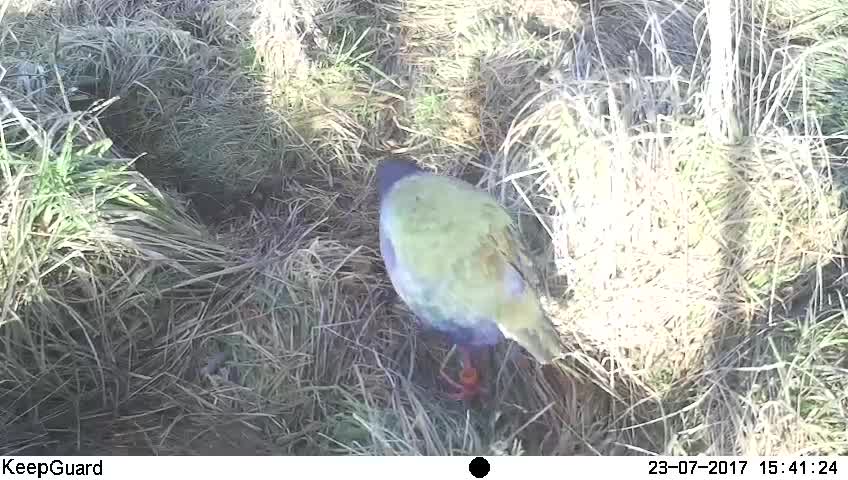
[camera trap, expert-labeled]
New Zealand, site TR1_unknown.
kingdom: Animalia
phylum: Chordata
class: Aves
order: Gruiformes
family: Rallidae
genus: Porphyrio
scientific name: Porphyrio mantelli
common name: takahe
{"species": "takahe (Porphyrio mantelli)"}